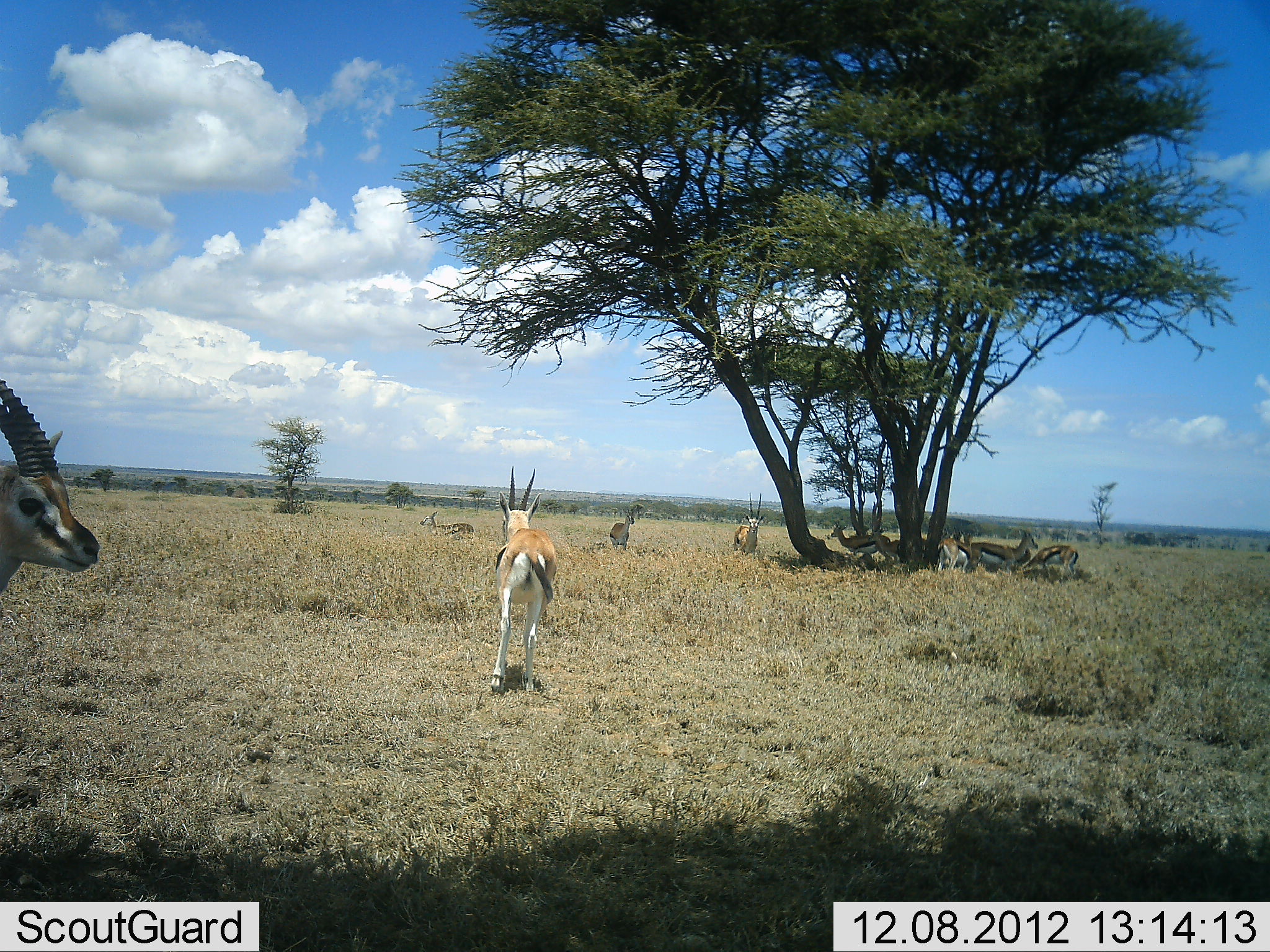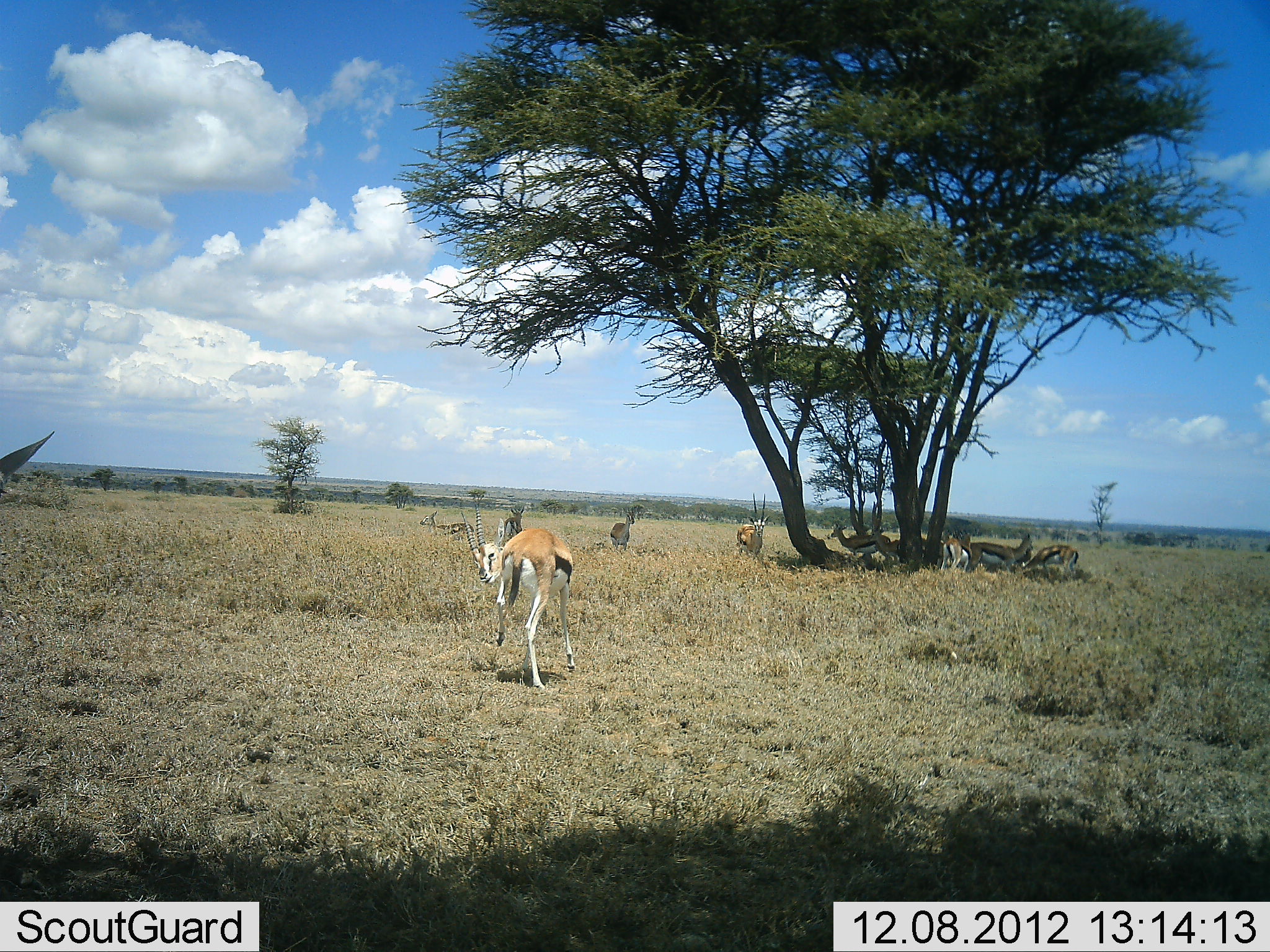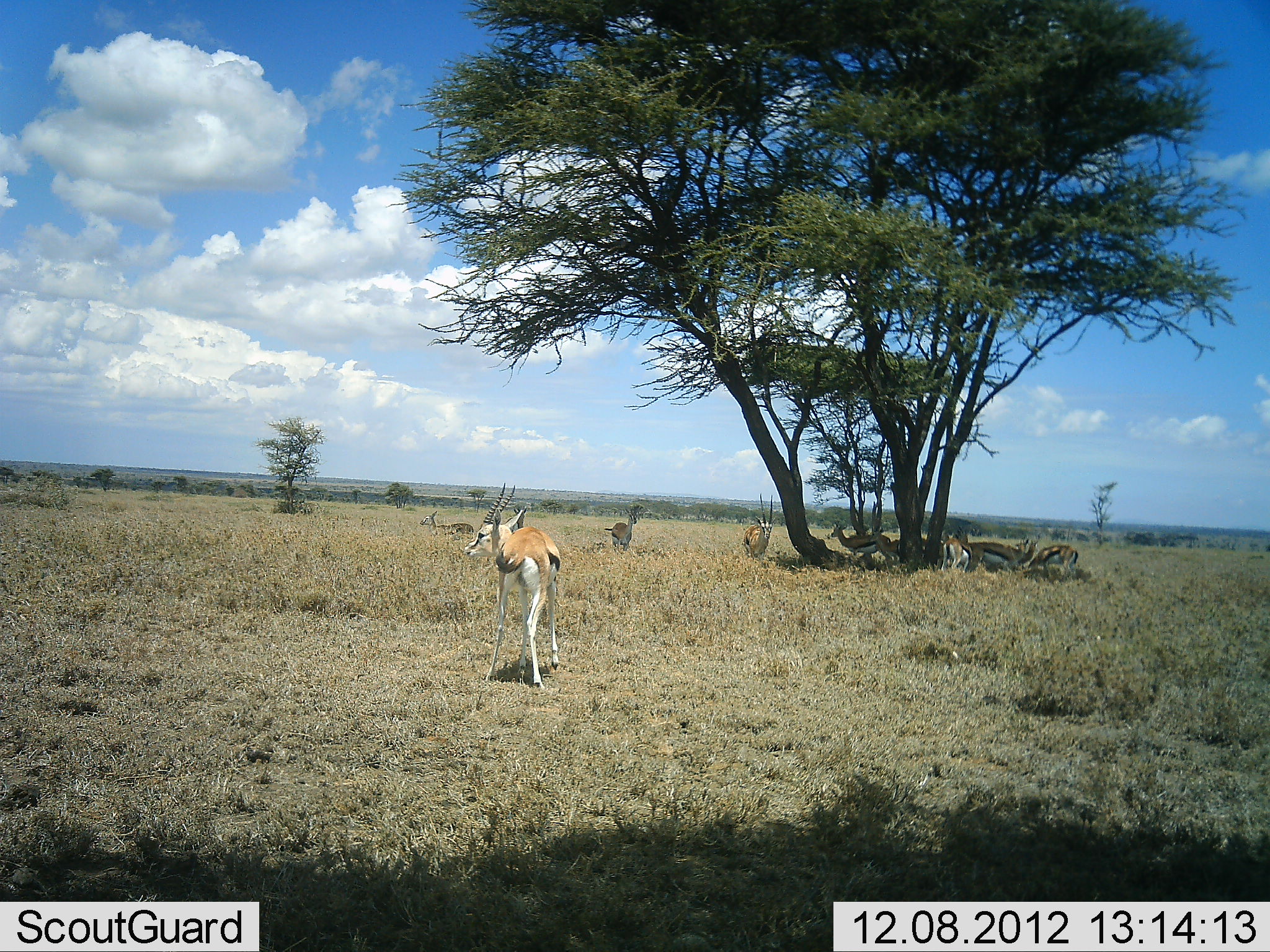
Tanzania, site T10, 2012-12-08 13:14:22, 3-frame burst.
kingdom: Animalia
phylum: Chordata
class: Mammalia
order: Artiodactyla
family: Bovidae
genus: Eudorcas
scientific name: Eudorcas thomsonii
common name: thomson's gazelle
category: gazellethomsons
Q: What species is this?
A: Gazellethomsons (thomson's gazelle) (Eudorcas thomsonii).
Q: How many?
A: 10.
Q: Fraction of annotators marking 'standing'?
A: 80%.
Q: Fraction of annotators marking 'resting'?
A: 30%.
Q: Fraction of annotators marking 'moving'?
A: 60%.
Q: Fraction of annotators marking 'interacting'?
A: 0%.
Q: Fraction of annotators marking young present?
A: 0%.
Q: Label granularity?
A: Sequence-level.